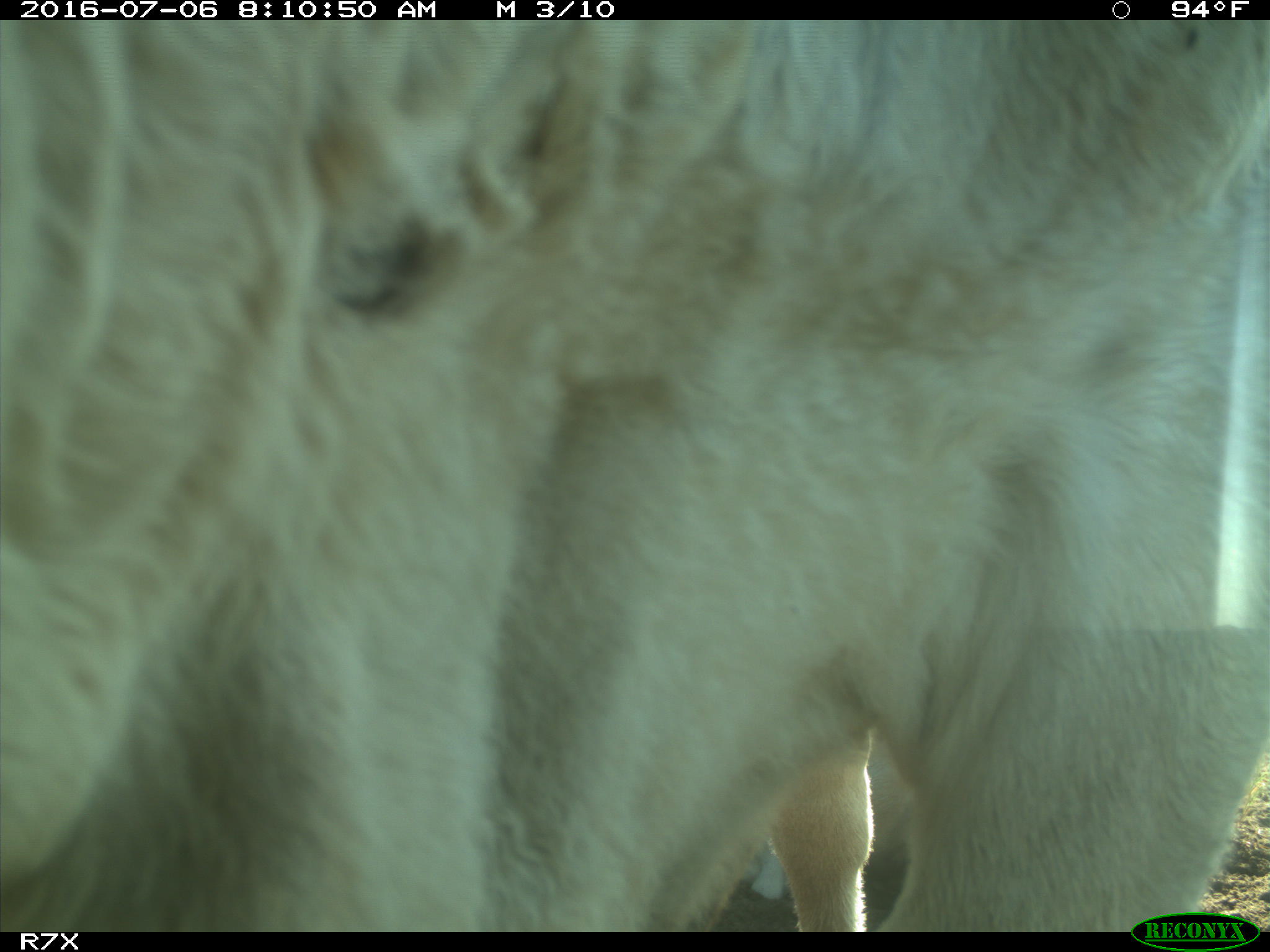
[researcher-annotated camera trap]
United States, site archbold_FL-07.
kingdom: Animalia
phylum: Chordata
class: Mammalia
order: Artiodactyla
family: Bovidae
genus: Bos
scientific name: Bos taurus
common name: domestic cow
Bos taurus (domestic cow).